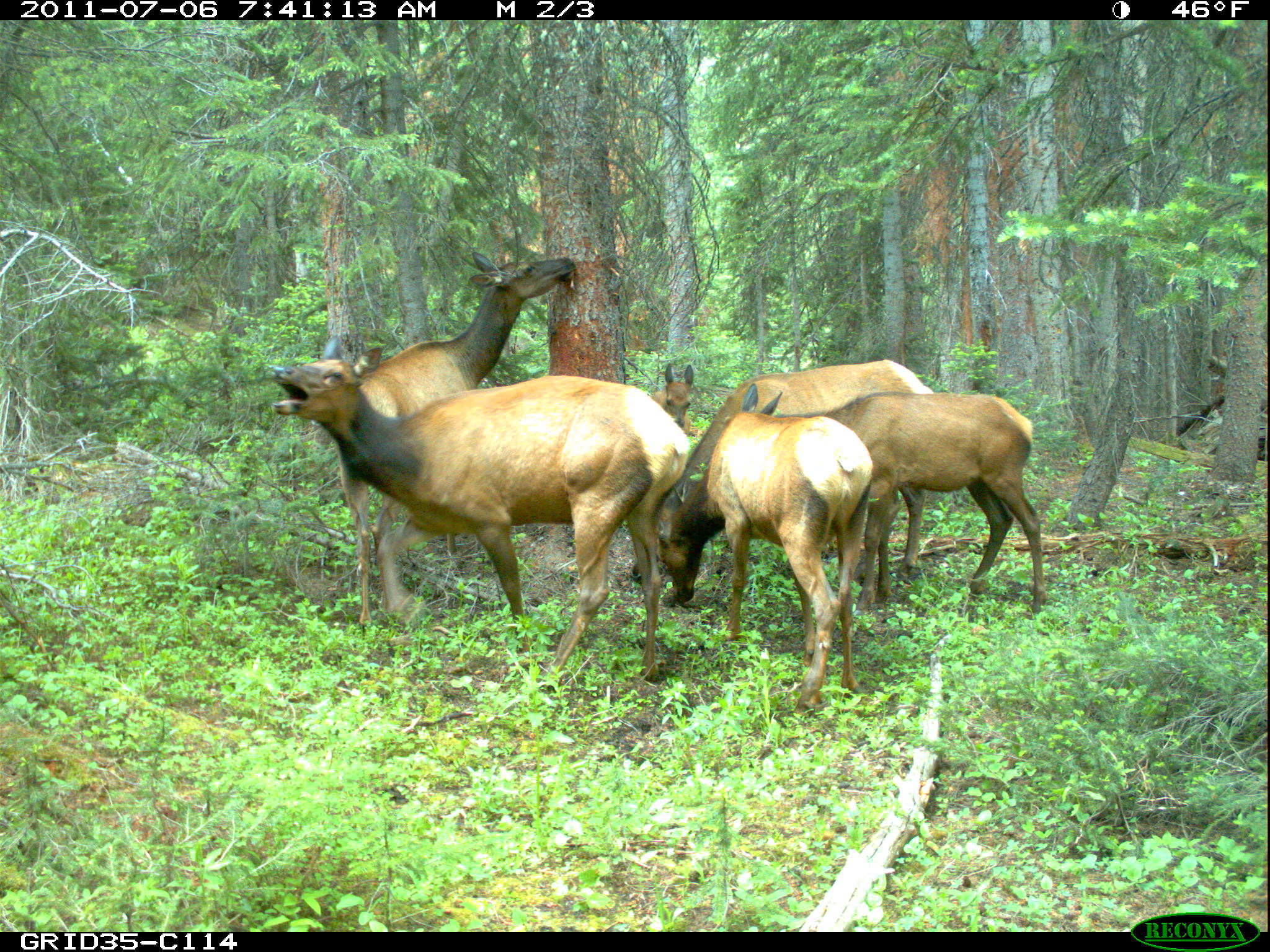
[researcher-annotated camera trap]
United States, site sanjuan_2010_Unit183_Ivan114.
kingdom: Animalia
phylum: Chordata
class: Mammalia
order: Artiodactyla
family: Cervidae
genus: Cervus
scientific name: Cervus elaphus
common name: red deer